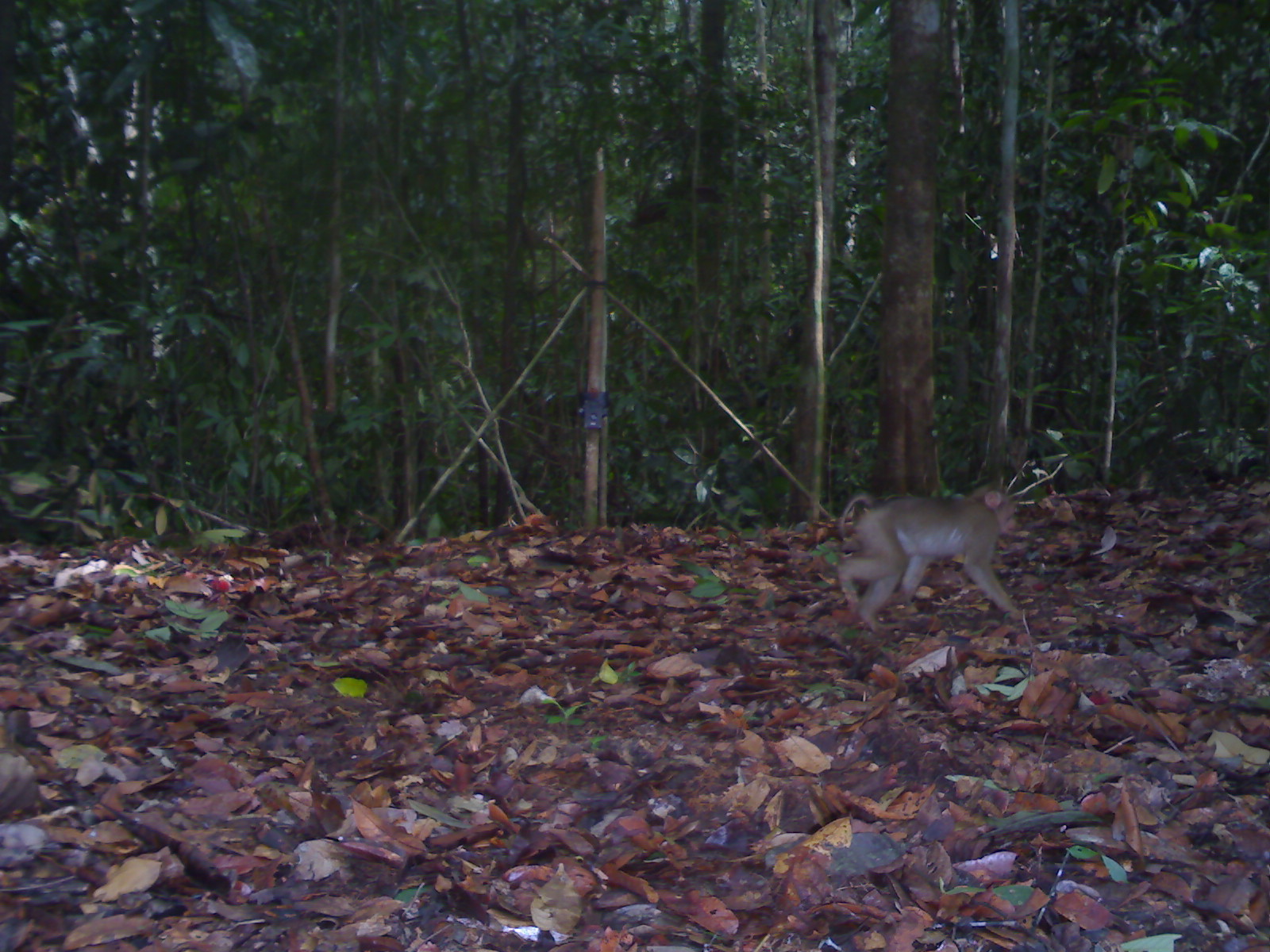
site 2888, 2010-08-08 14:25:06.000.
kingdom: Animalia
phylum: Chordata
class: Mammalia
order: Primates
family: Cercopithecidae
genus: Macaca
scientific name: Macaca nemestrina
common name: southern pig-tailed macaque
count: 1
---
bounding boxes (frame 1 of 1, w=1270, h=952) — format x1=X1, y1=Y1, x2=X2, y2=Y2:
macaca nemestrina: x1=833, y1=487, x2=1028, y2=632